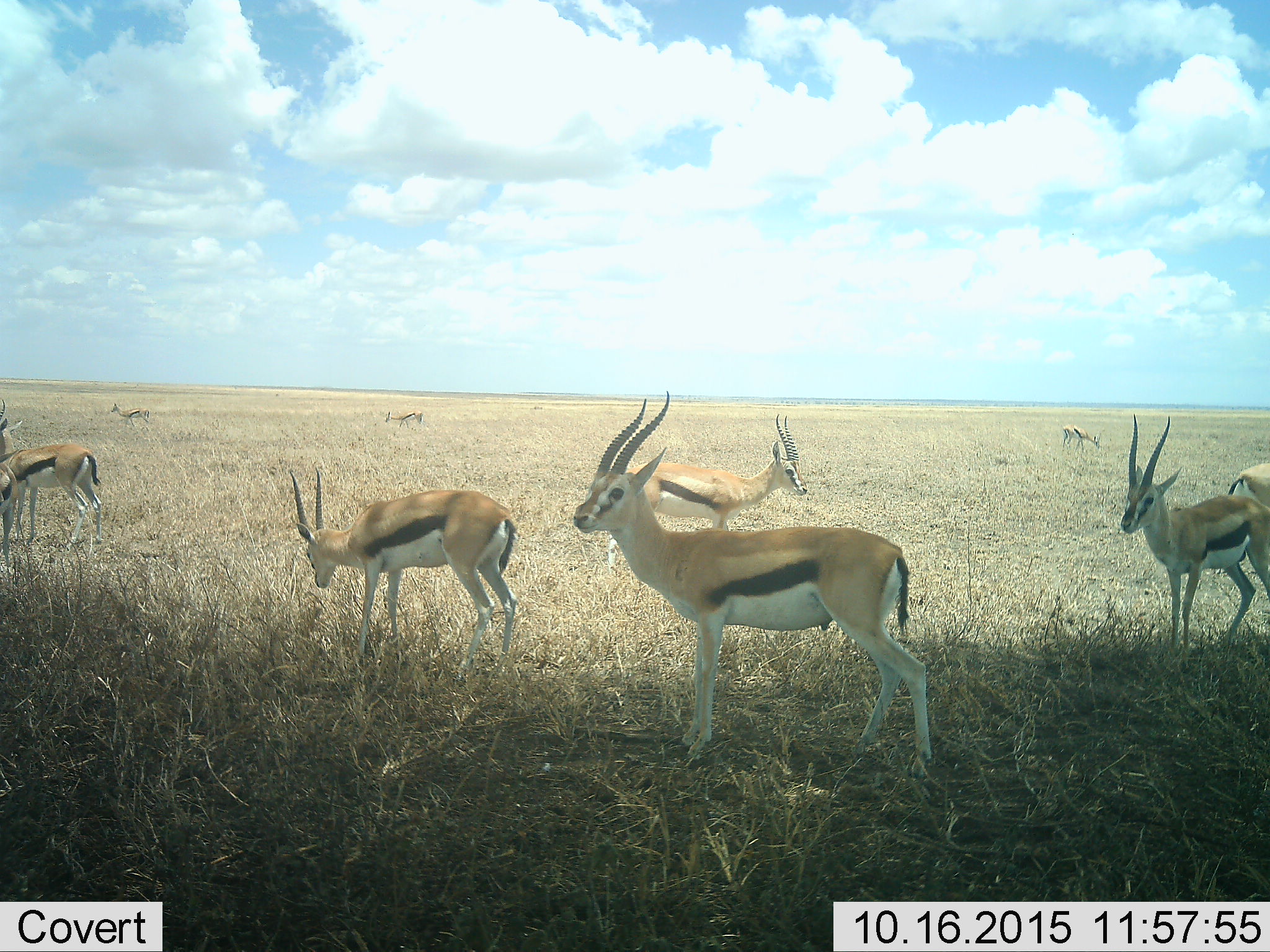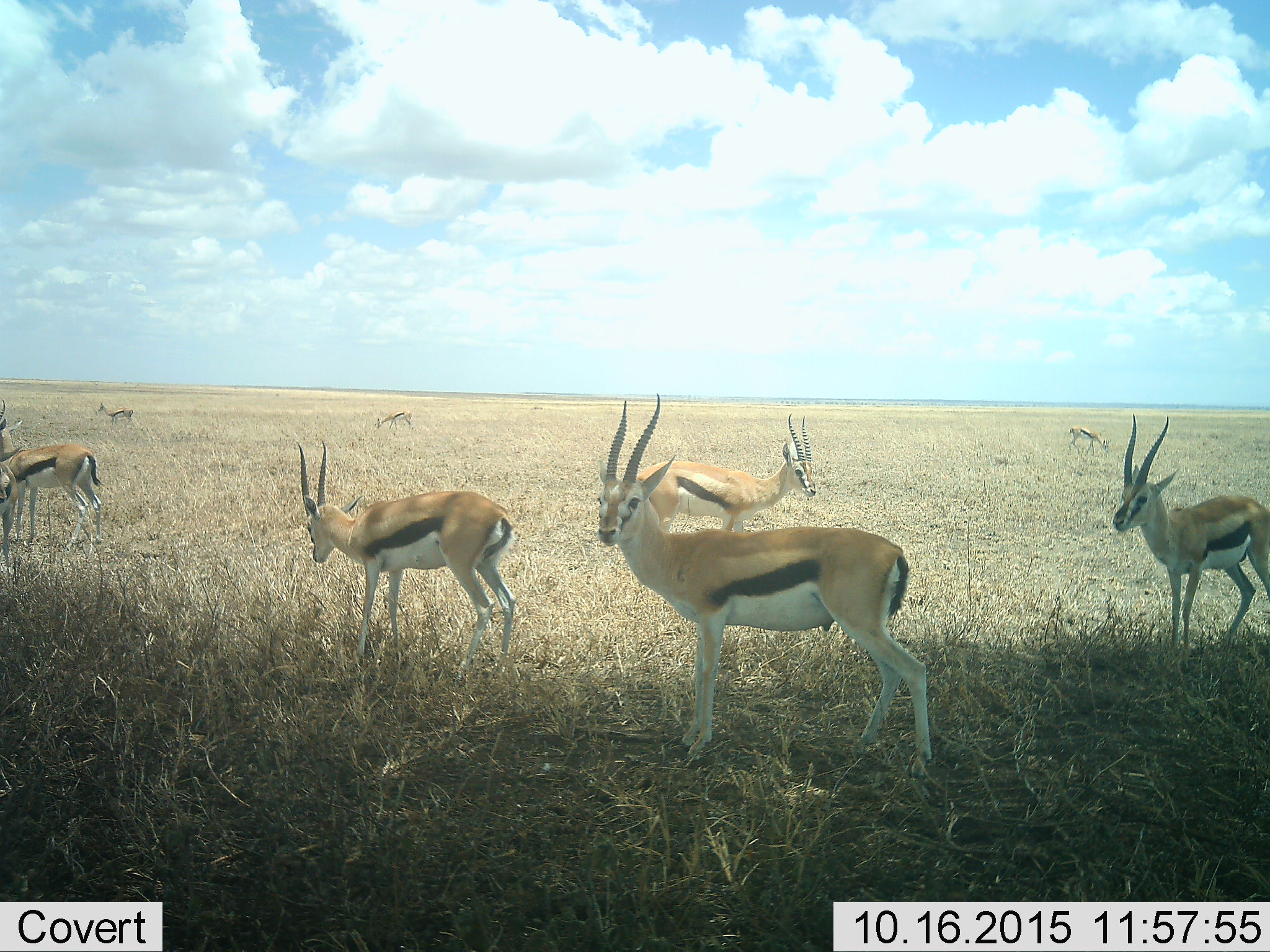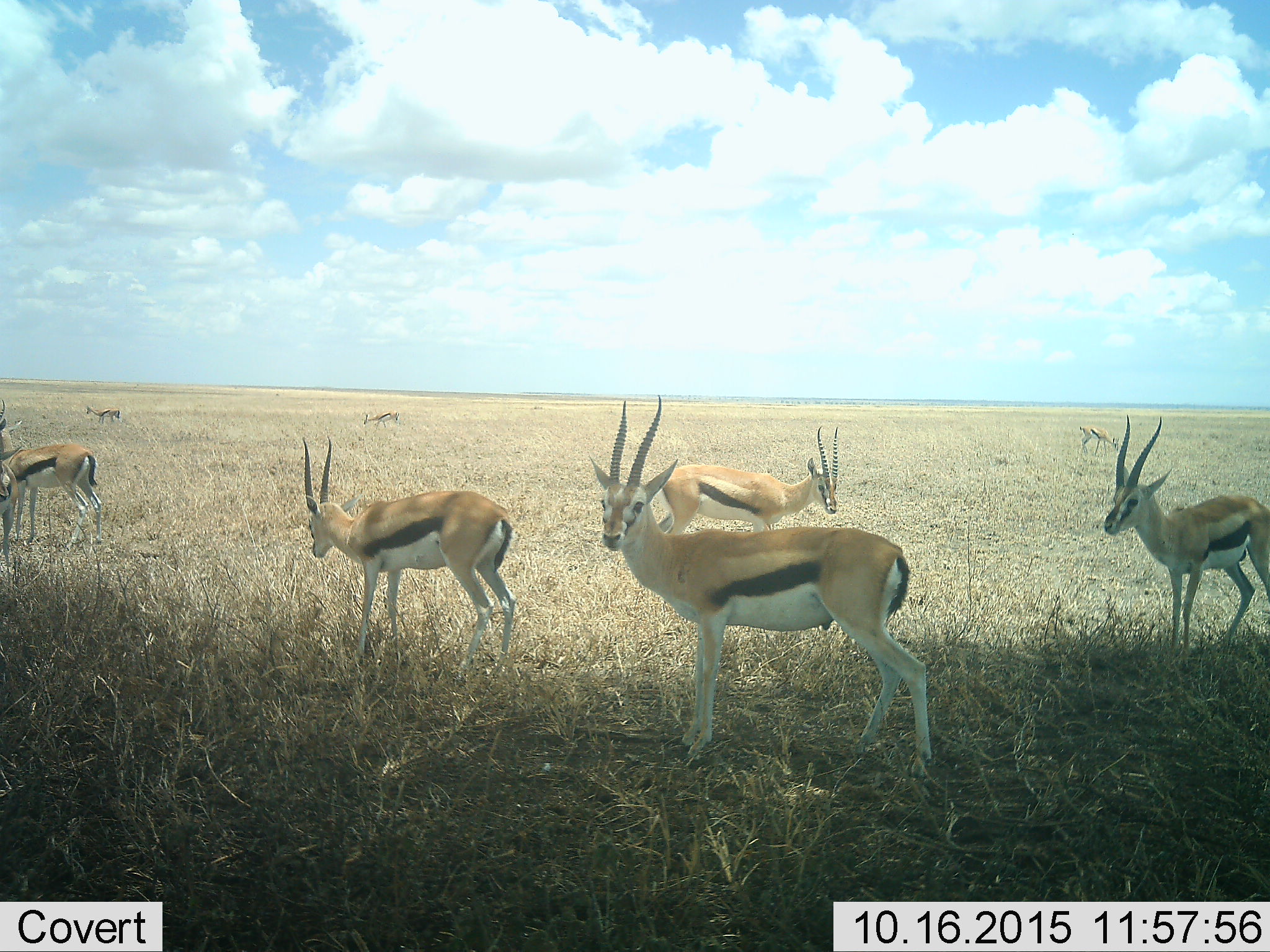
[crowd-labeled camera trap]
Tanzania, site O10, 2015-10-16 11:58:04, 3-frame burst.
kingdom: Animalia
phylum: Chordata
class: Mammalia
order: Artiodactyla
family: Bovidae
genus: Eudorcas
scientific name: Eudorcas thomsonii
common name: thomson's gazelle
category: gazellethomsons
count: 10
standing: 86%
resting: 0%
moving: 57%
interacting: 0%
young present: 0%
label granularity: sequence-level